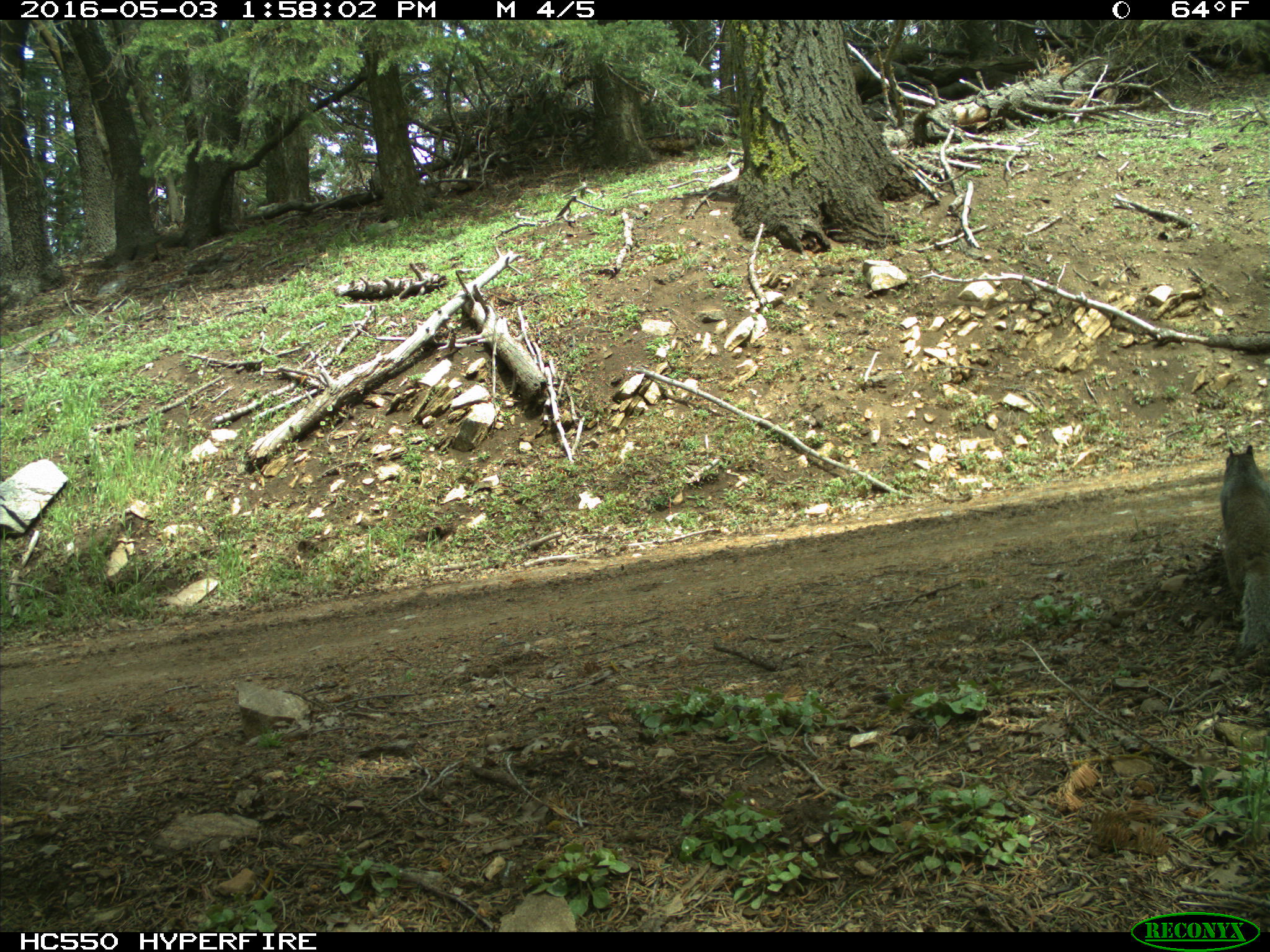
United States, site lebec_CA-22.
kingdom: Animalia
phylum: Chordata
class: Mammalia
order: Rodentia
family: Sciuridae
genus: Otospermophilus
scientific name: Otospermophilus beecheyi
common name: california ground squirrel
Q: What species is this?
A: Otospermophilus beecheyi (california ground squirrel).